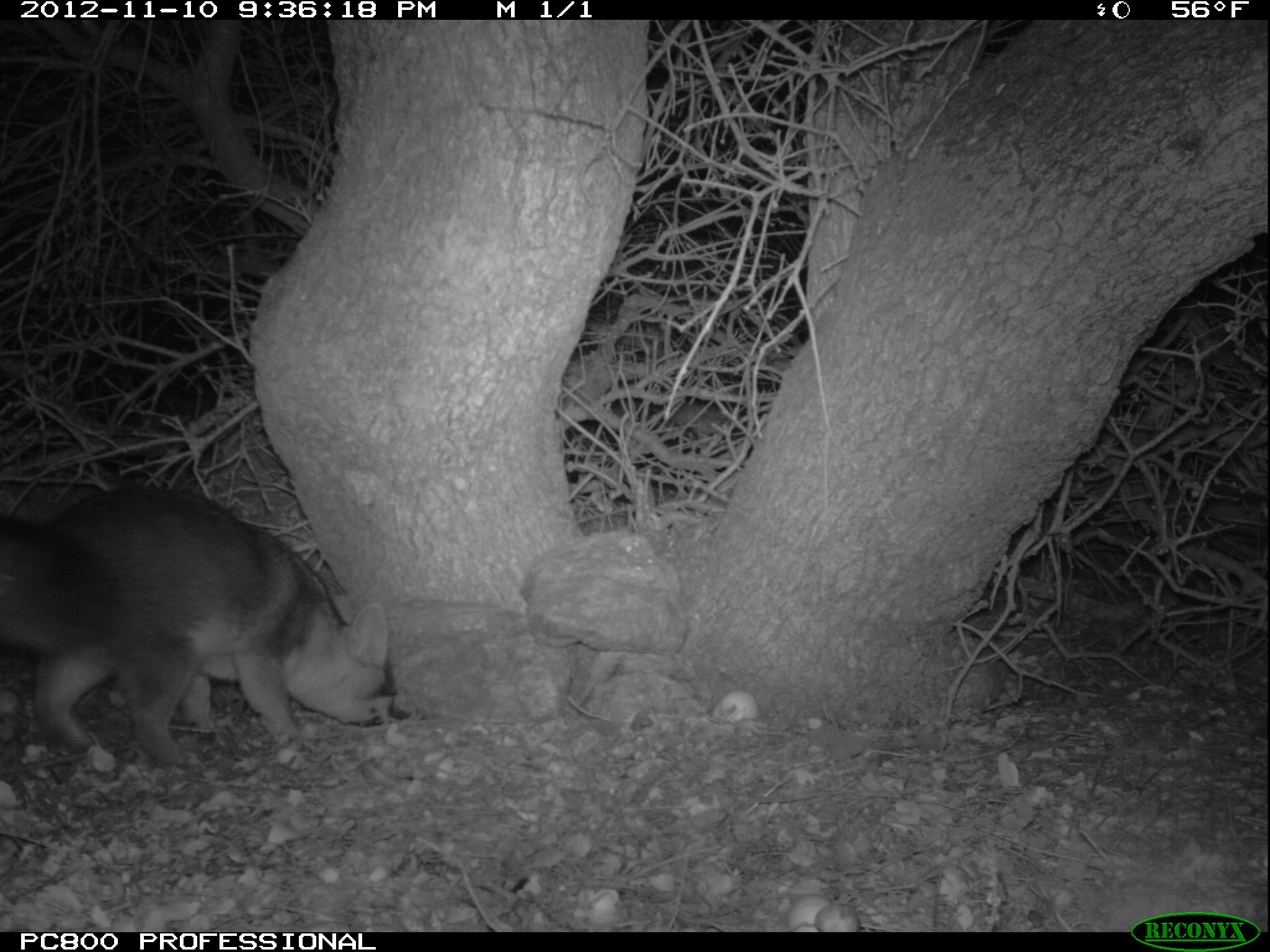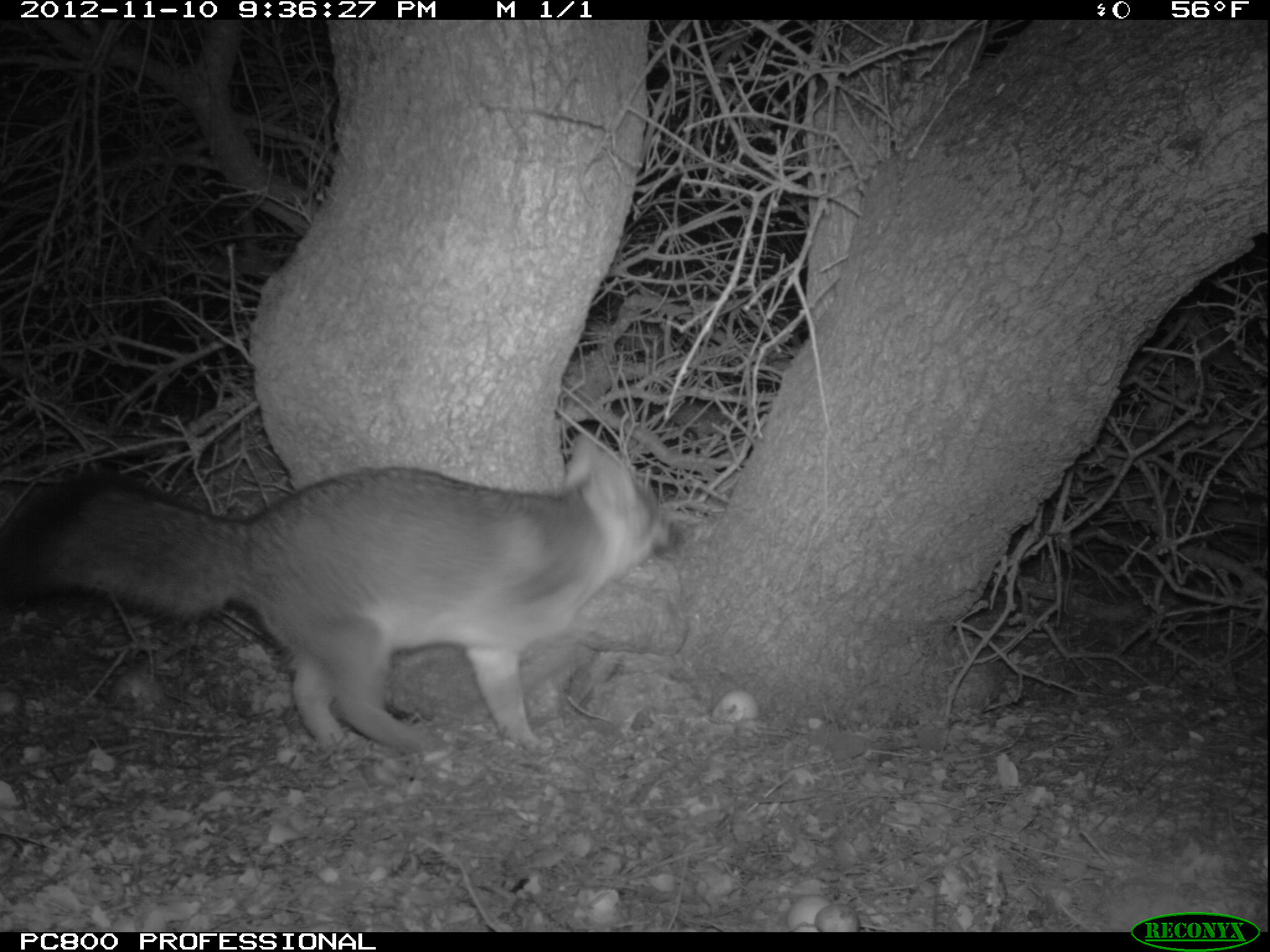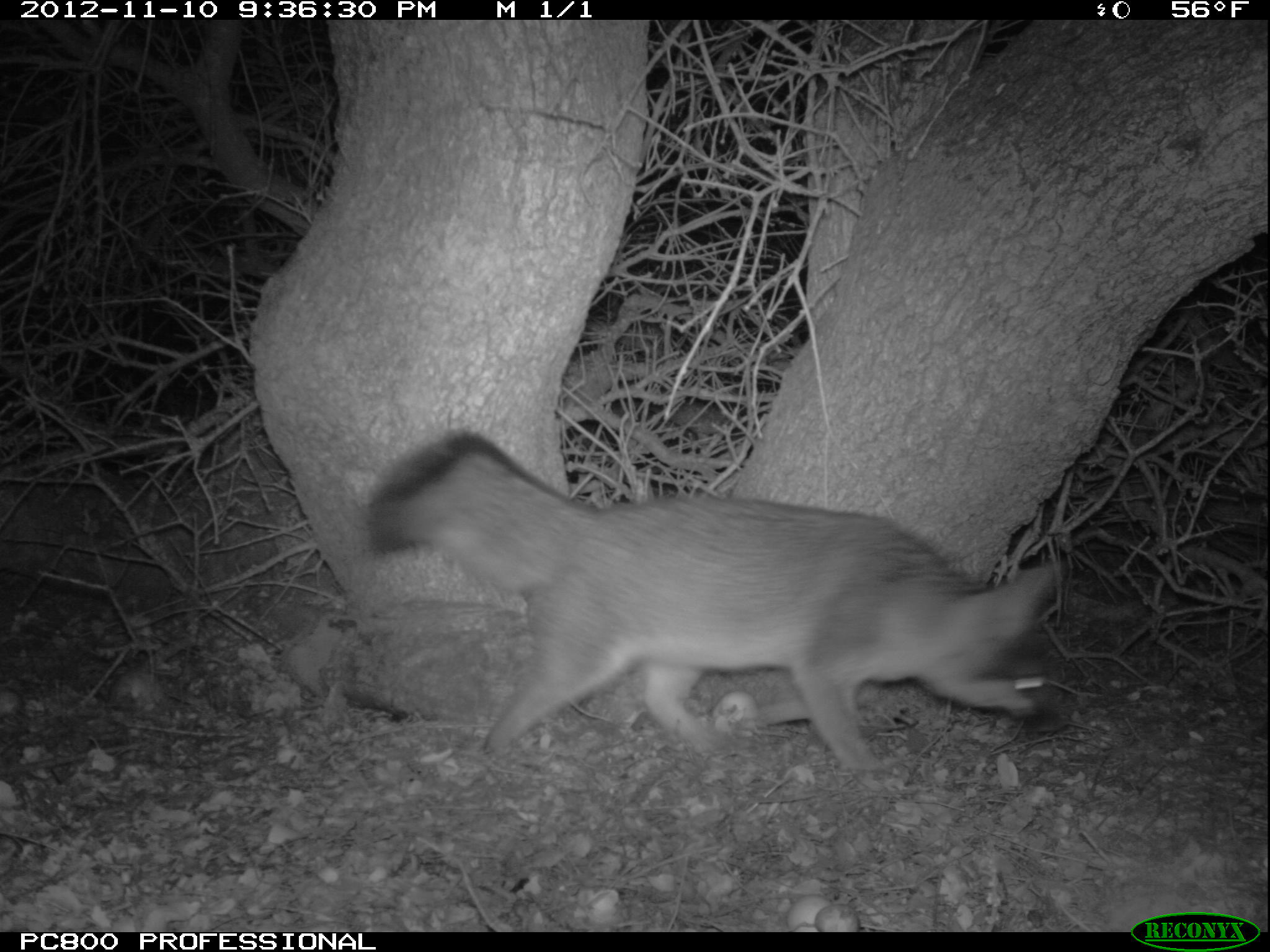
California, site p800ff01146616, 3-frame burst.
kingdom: Animalia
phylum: Chordata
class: Mammalia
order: Carnivora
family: Canidae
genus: Urocyon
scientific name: Urocyon littoralis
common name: island fox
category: fox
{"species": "fox (island fox) (Urocyon littoralis)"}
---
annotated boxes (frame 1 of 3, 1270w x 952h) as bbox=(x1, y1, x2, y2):
fox: bbox=(0, 489, 399, 765)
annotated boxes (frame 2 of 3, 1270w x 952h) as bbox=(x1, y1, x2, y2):
fox: bbox=(0, 433, 691, 756)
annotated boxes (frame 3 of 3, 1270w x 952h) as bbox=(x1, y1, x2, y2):
fox: bbox=(362, 431, 1059, 796)